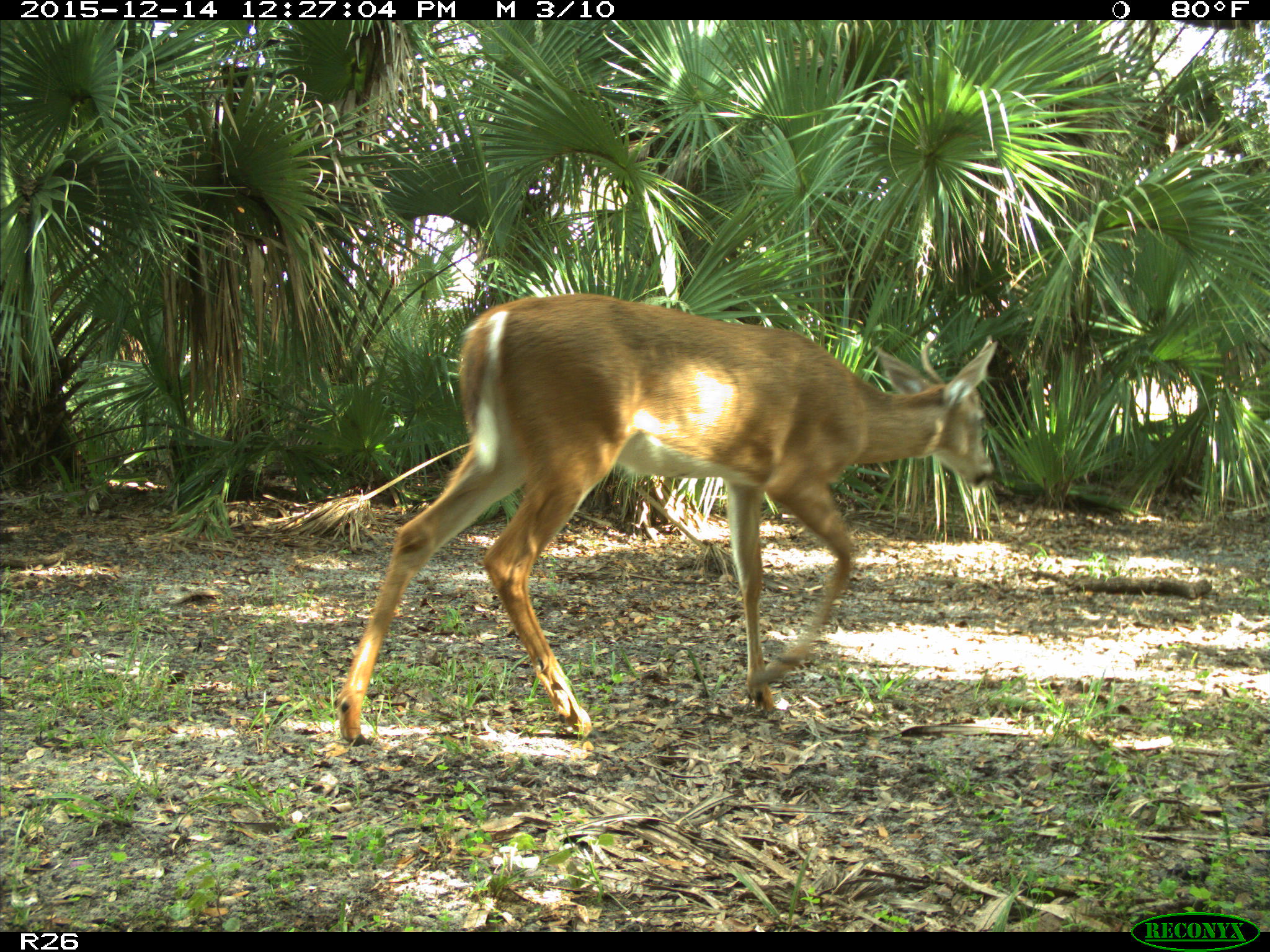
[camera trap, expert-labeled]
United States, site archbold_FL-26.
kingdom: Animalia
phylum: Chordata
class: Mammalia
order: Artiodactyla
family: Cervidae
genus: Odocoileus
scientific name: Odocoileus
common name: deer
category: unidentified deer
Unidentified deer (deer) (Odocoileus).